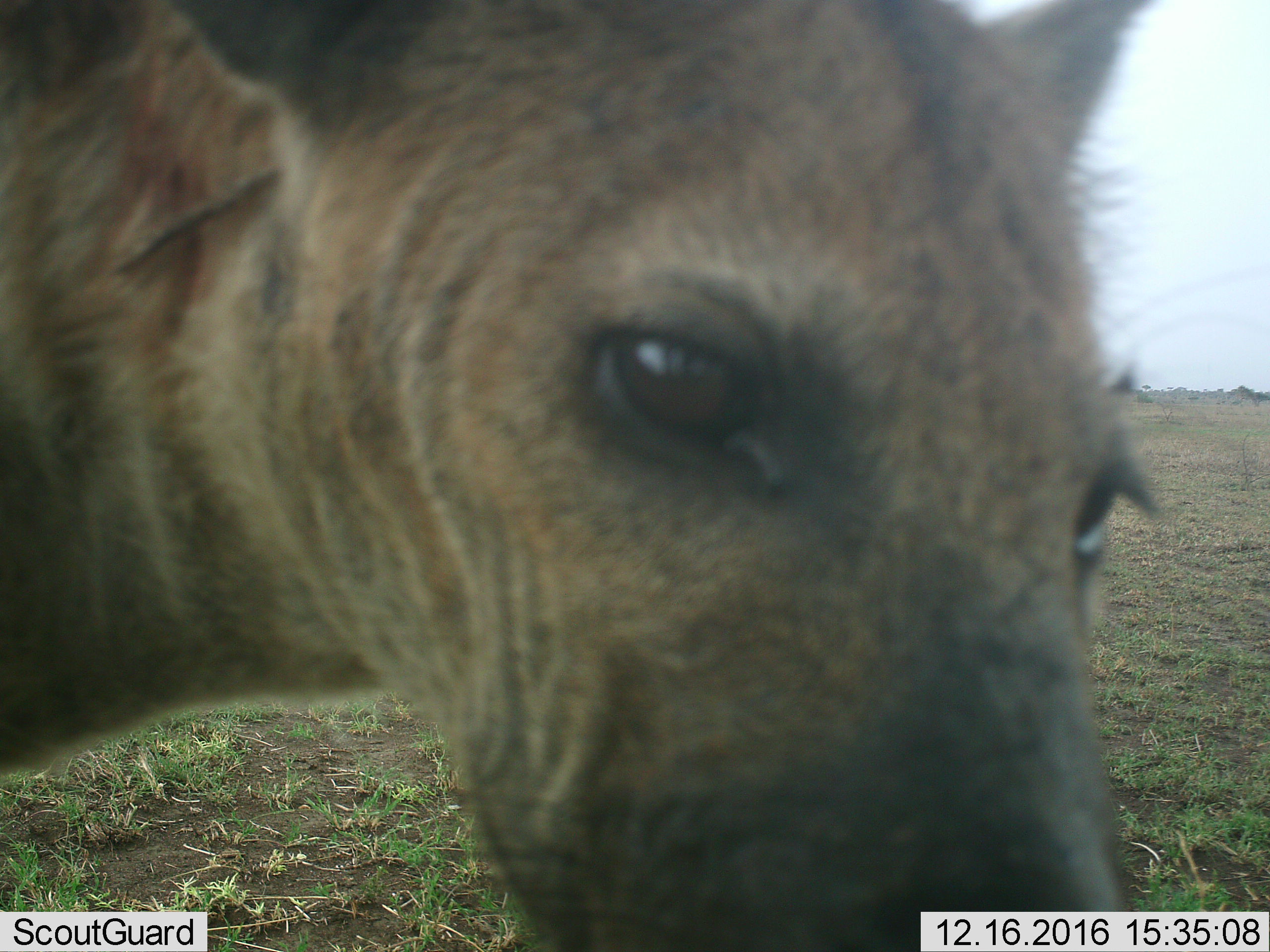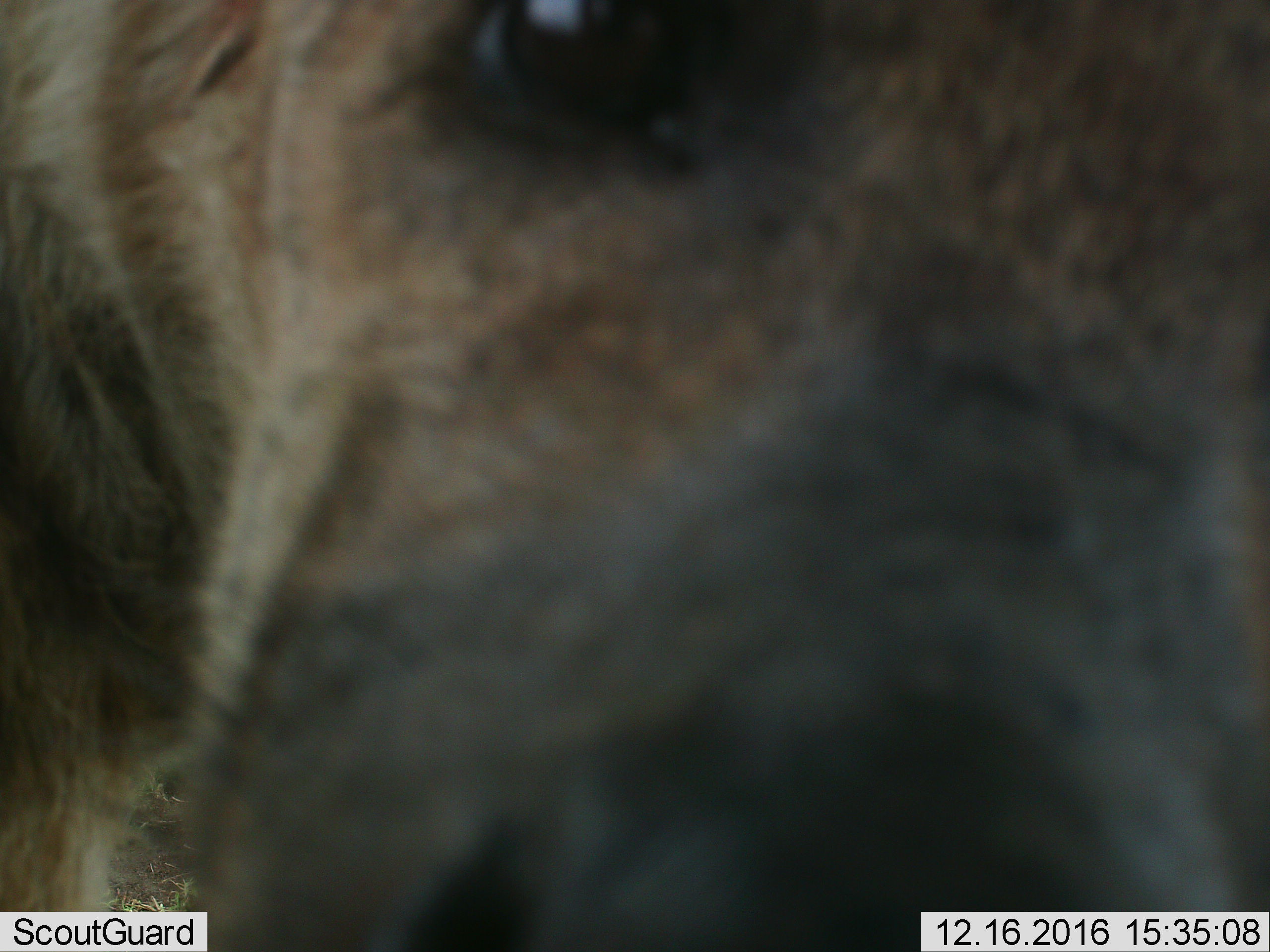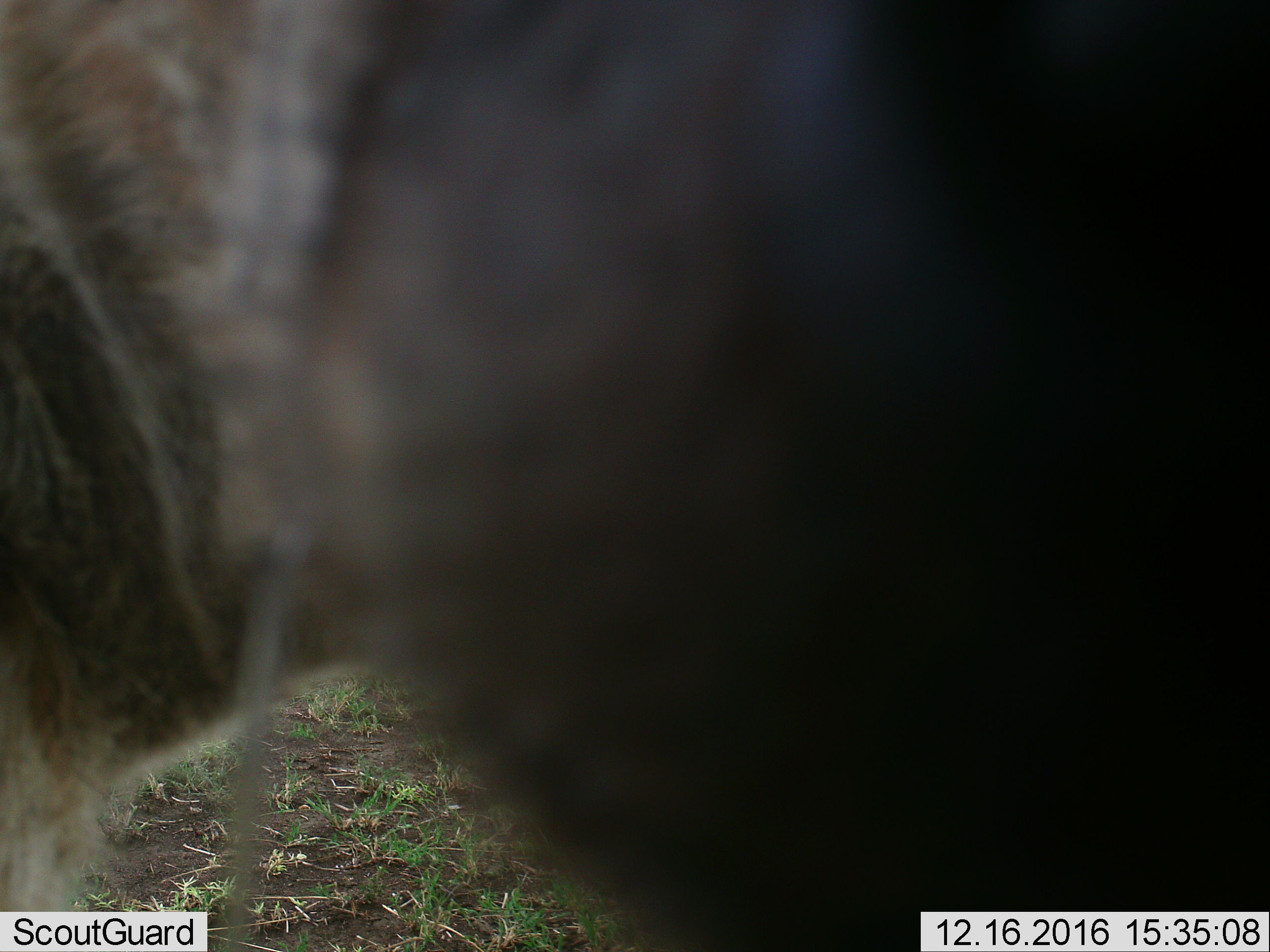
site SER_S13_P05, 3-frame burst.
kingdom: Animalia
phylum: Chordata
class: Mammalia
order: Carnivora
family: Hyaenidae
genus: Hyaena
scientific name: Hyaena hyaena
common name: striped hyena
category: hyenastriped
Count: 1.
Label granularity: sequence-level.